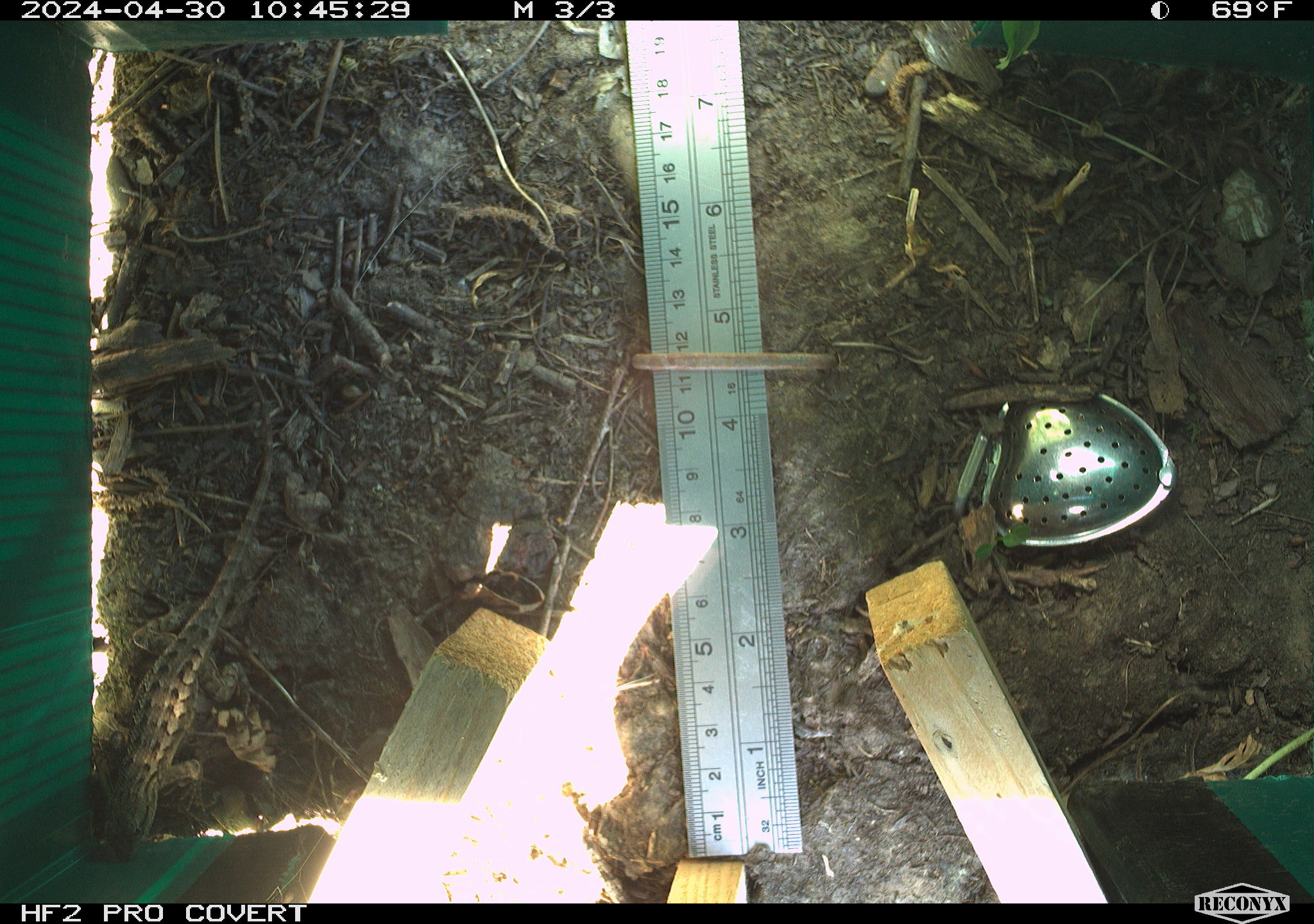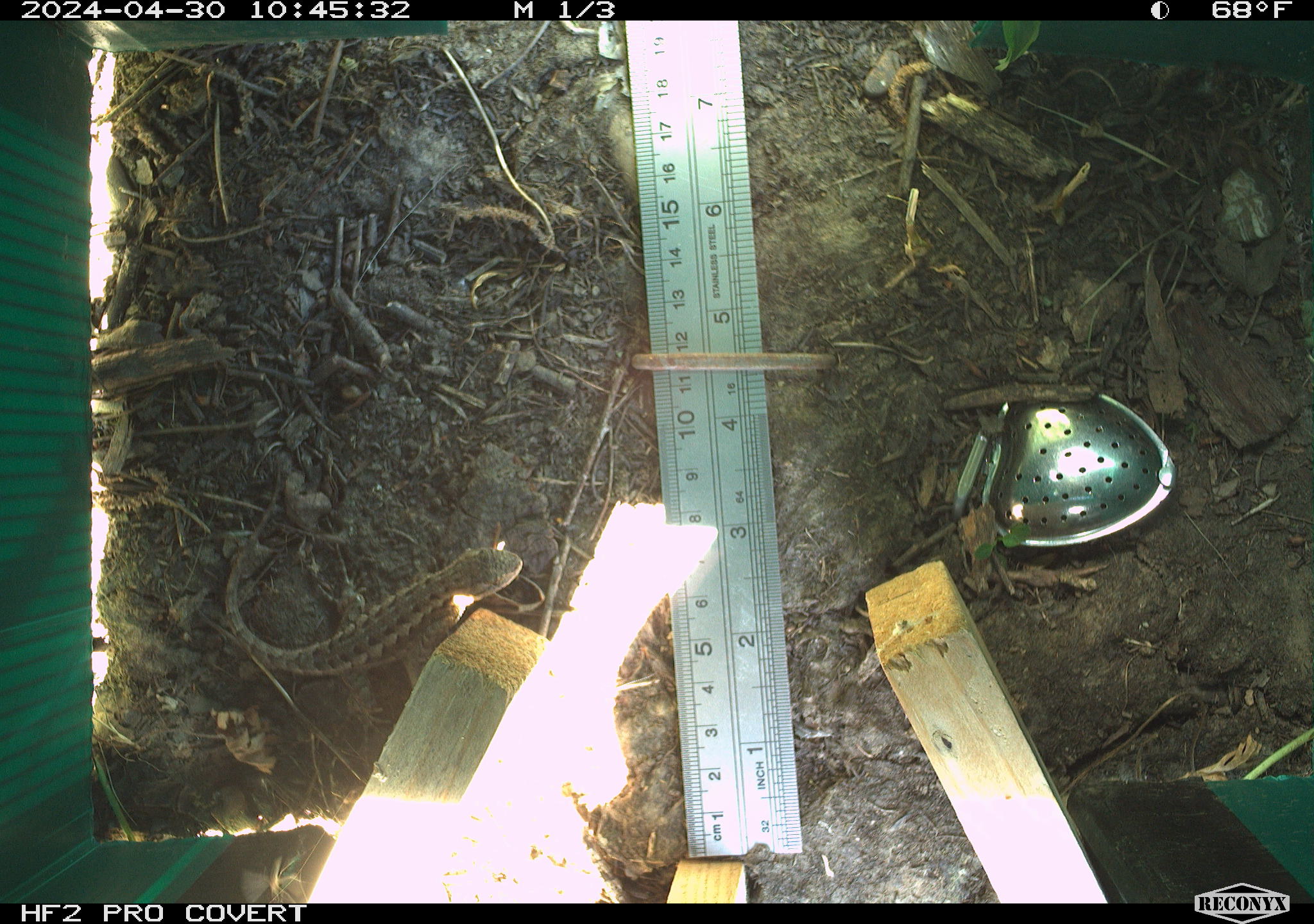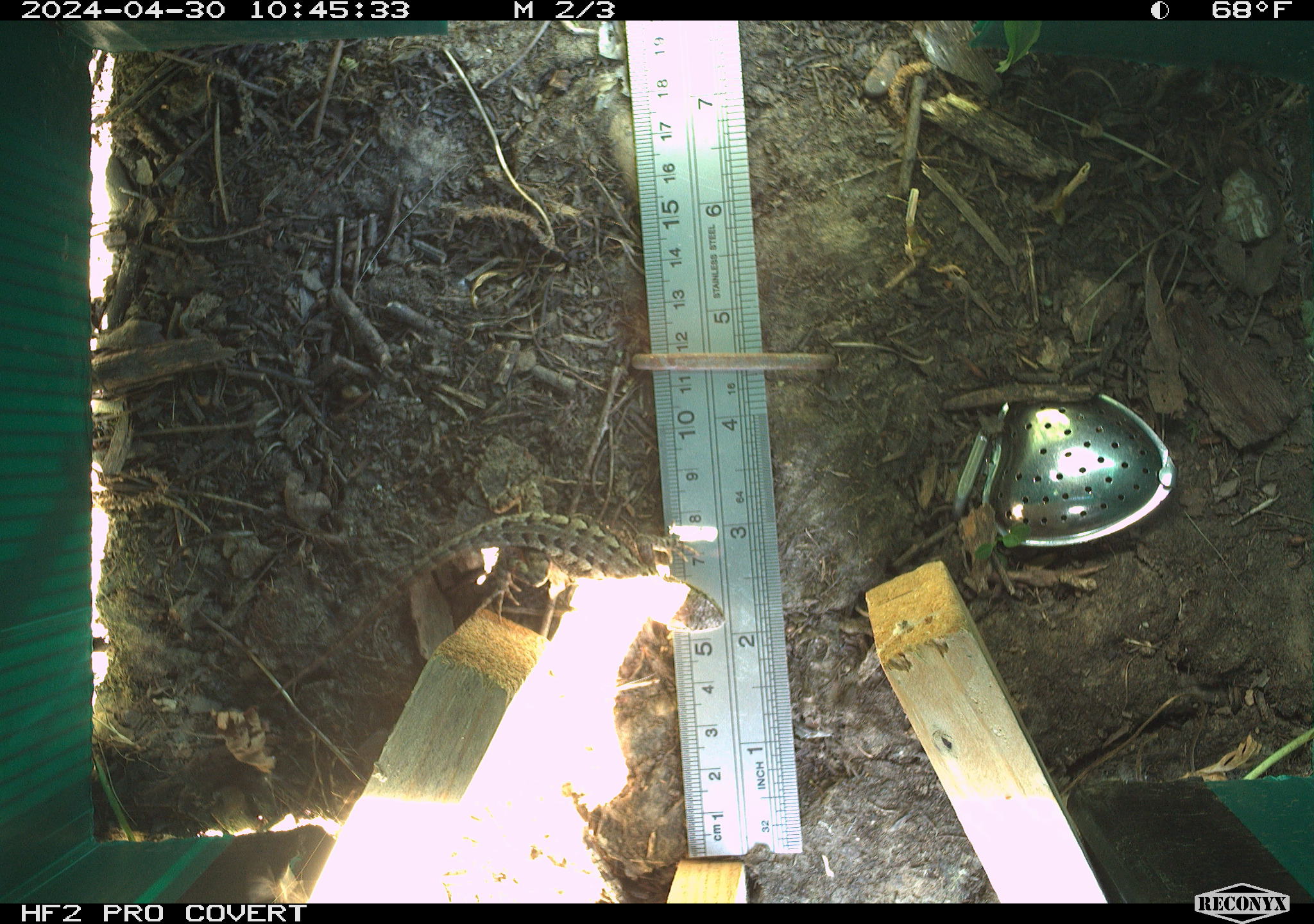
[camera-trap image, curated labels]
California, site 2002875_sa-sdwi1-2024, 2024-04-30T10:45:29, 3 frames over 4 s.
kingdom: Animalia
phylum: Chordata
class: Reptilia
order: Squamata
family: Phrynosomatidae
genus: Sceloporus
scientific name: Sceloporus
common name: spiny lizards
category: sceloporus species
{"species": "sceloporus species (spiny lizards) (Sceloporus)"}